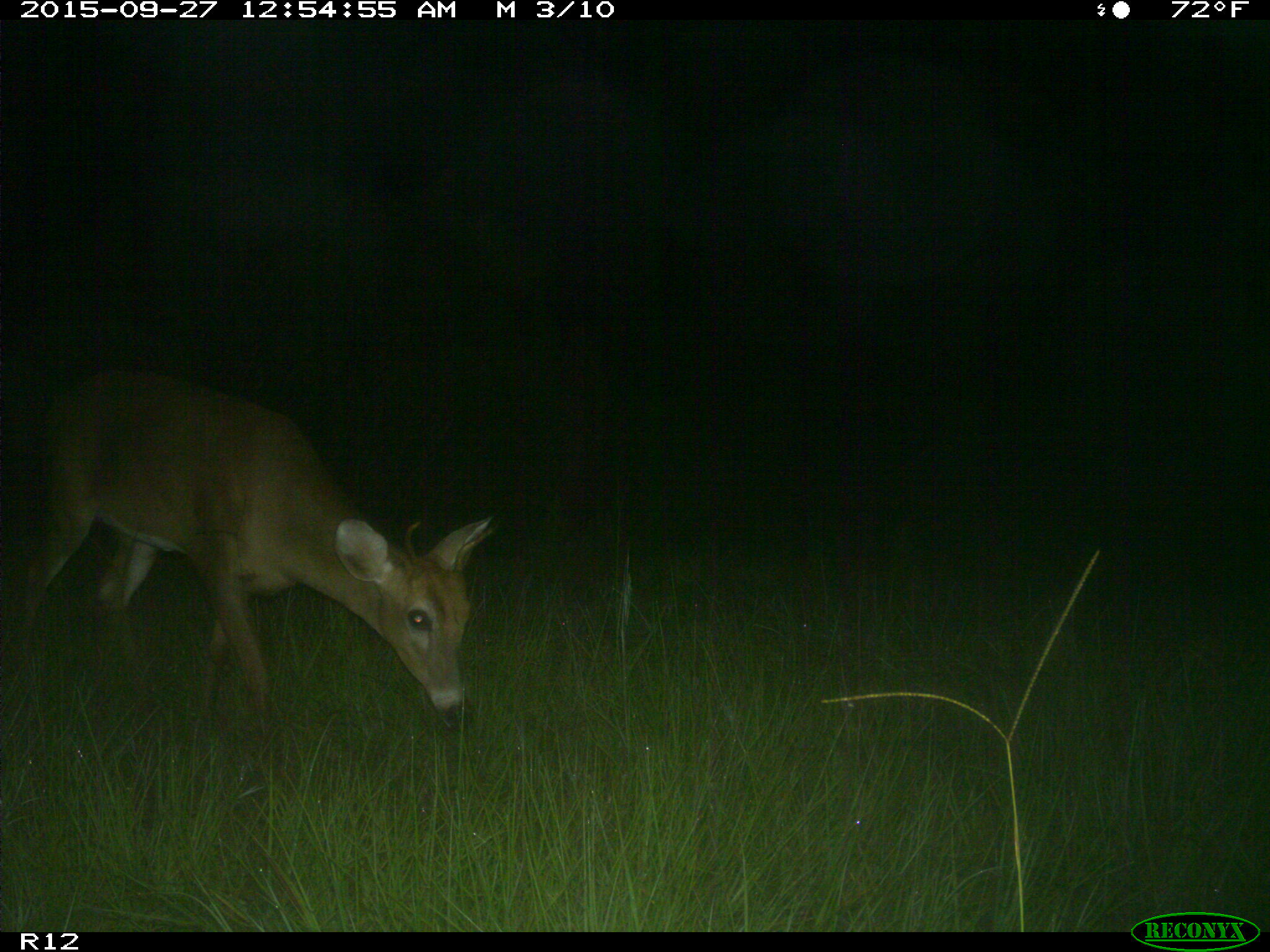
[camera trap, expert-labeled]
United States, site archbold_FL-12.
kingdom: Animalia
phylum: Chordata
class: Mammalia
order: Artiodactyla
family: Cervidae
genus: Odocoileus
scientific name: Odocoileus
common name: deer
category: unidentified deer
Unidentified deer (deer) (Odocoileus).